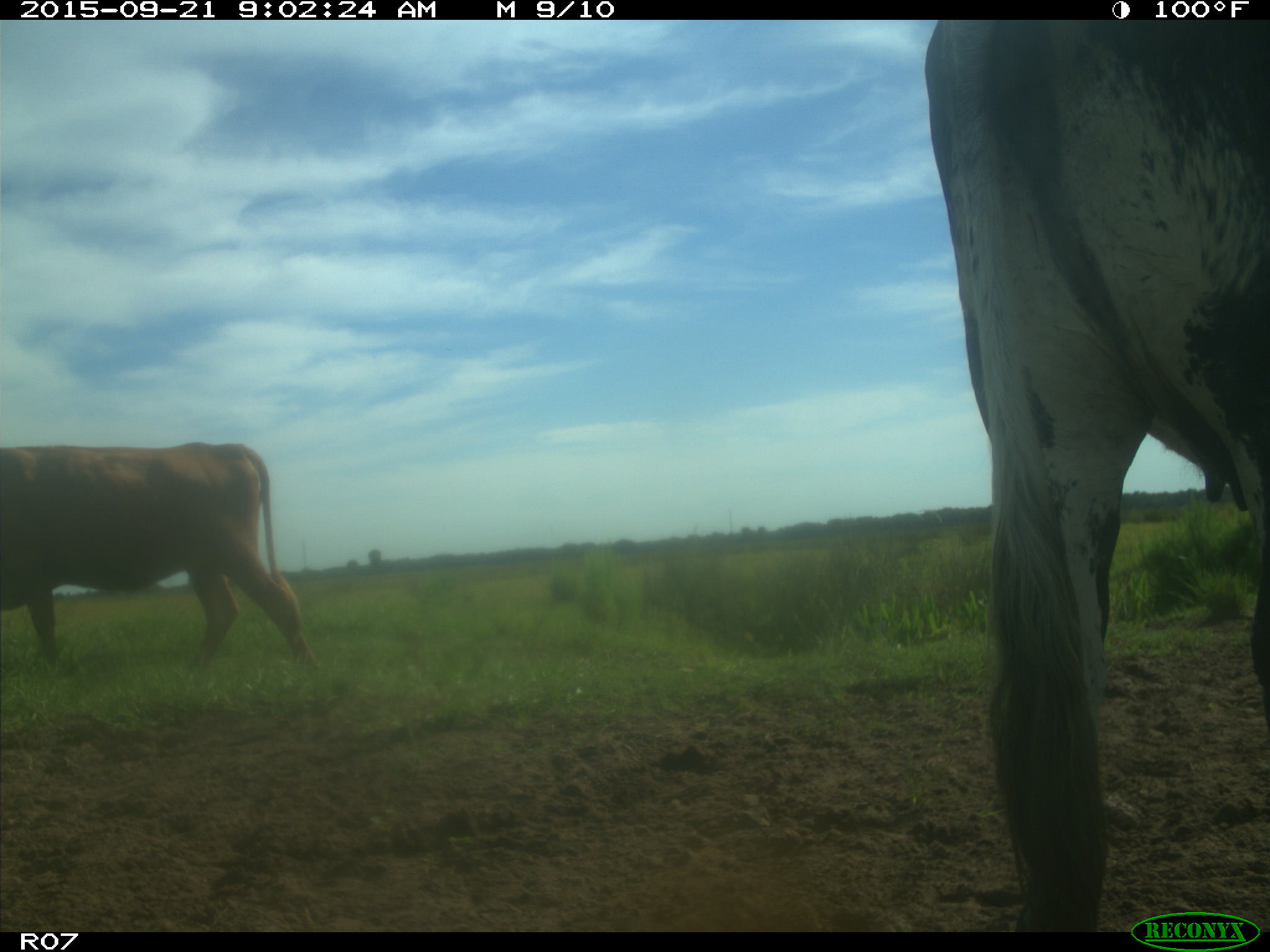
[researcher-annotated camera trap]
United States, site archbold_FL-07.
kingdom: Animalia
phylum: Chordata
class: Mammalia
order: Artiodactyla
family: Bovidae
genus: Bos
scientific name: Bos taurus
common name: domestic cow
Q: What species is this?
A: Bos taurus (domestic cow).